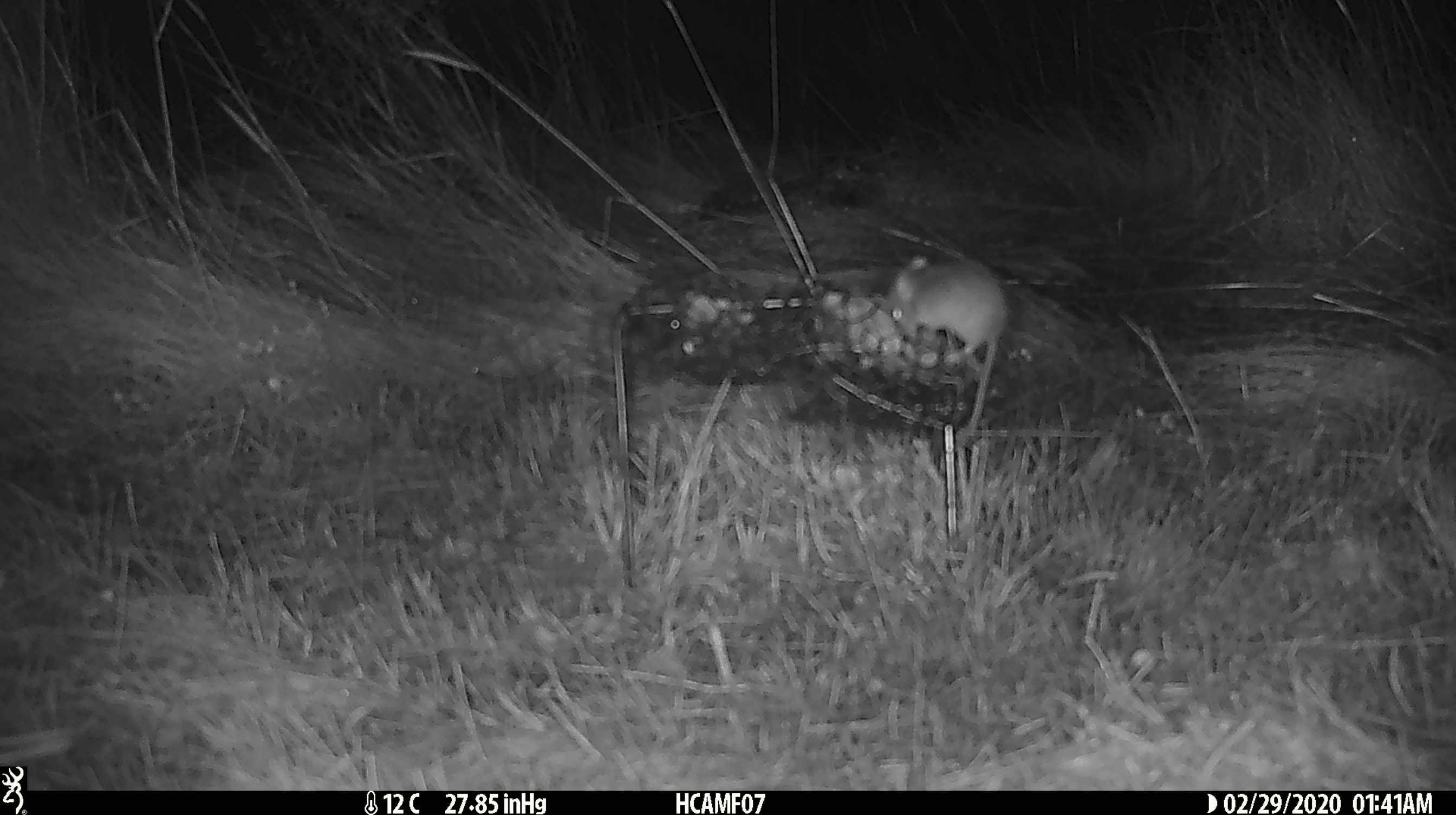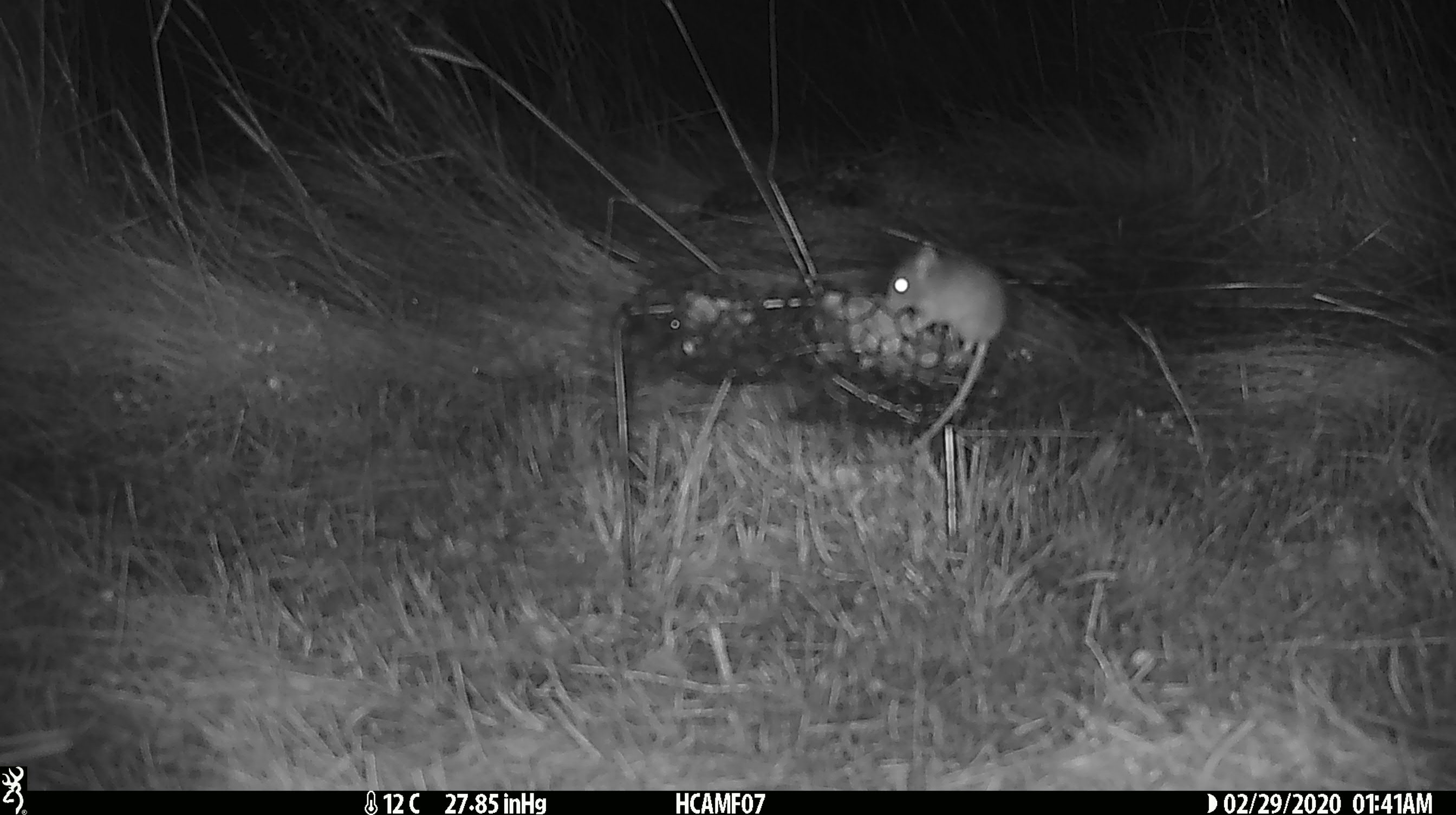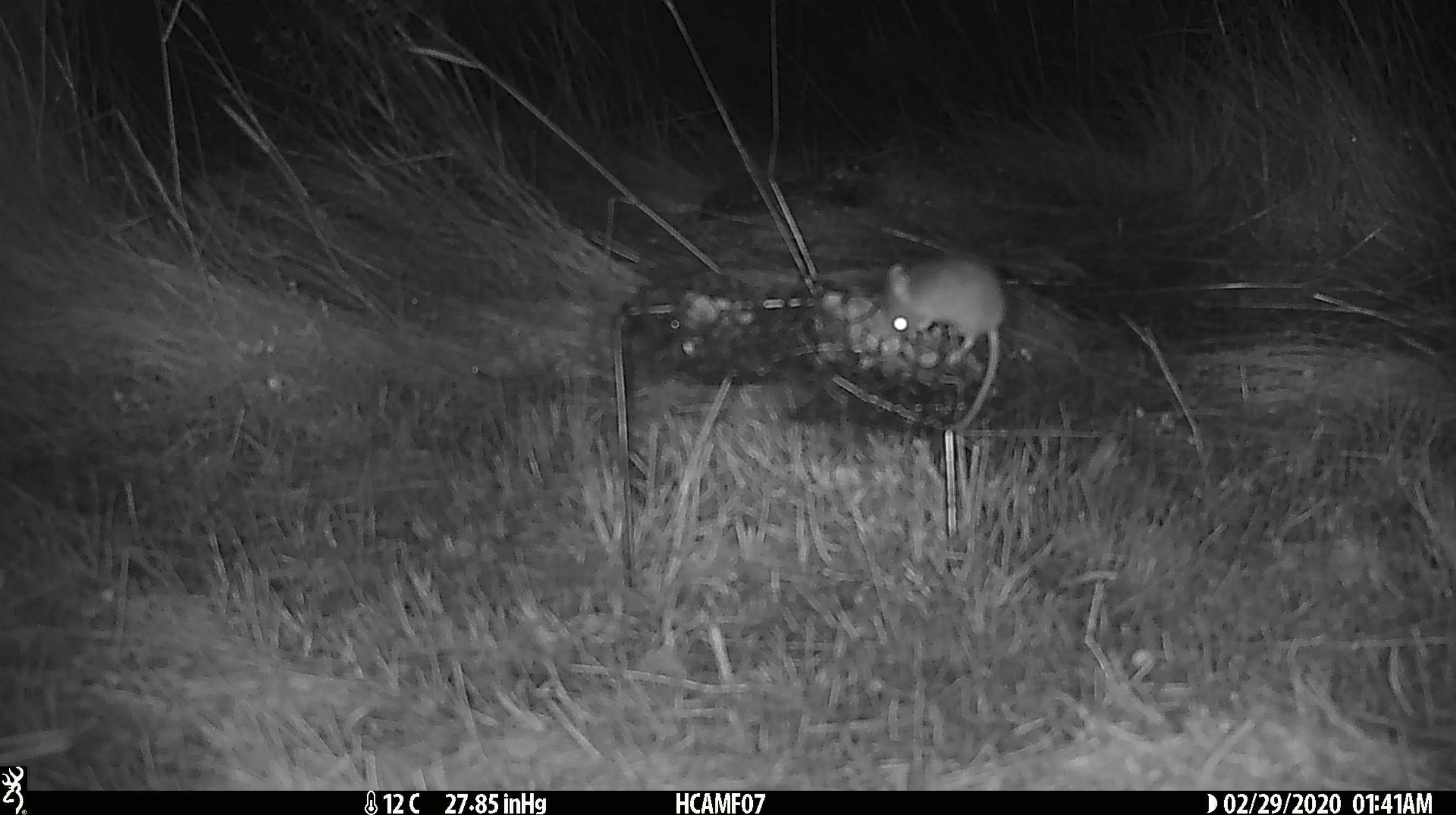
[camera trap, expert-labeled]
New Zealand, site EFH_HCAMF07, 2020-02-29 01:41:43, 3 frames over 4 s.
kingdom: Animalia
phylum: Chordata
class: Mammalia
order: Rodentia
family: Muridae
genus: Mus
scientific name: Mus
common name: mouse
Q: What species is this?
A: Mouse (Mus).